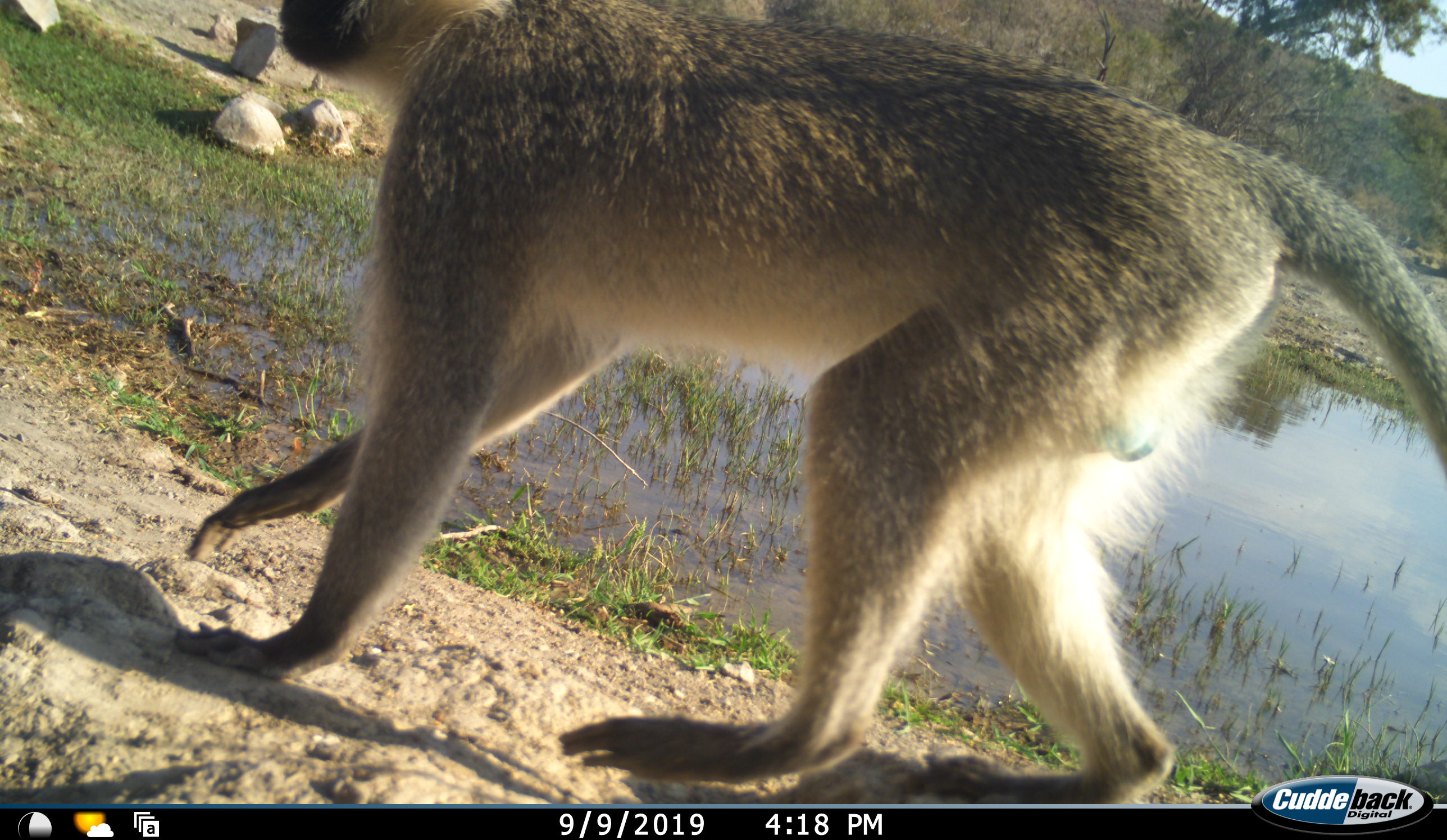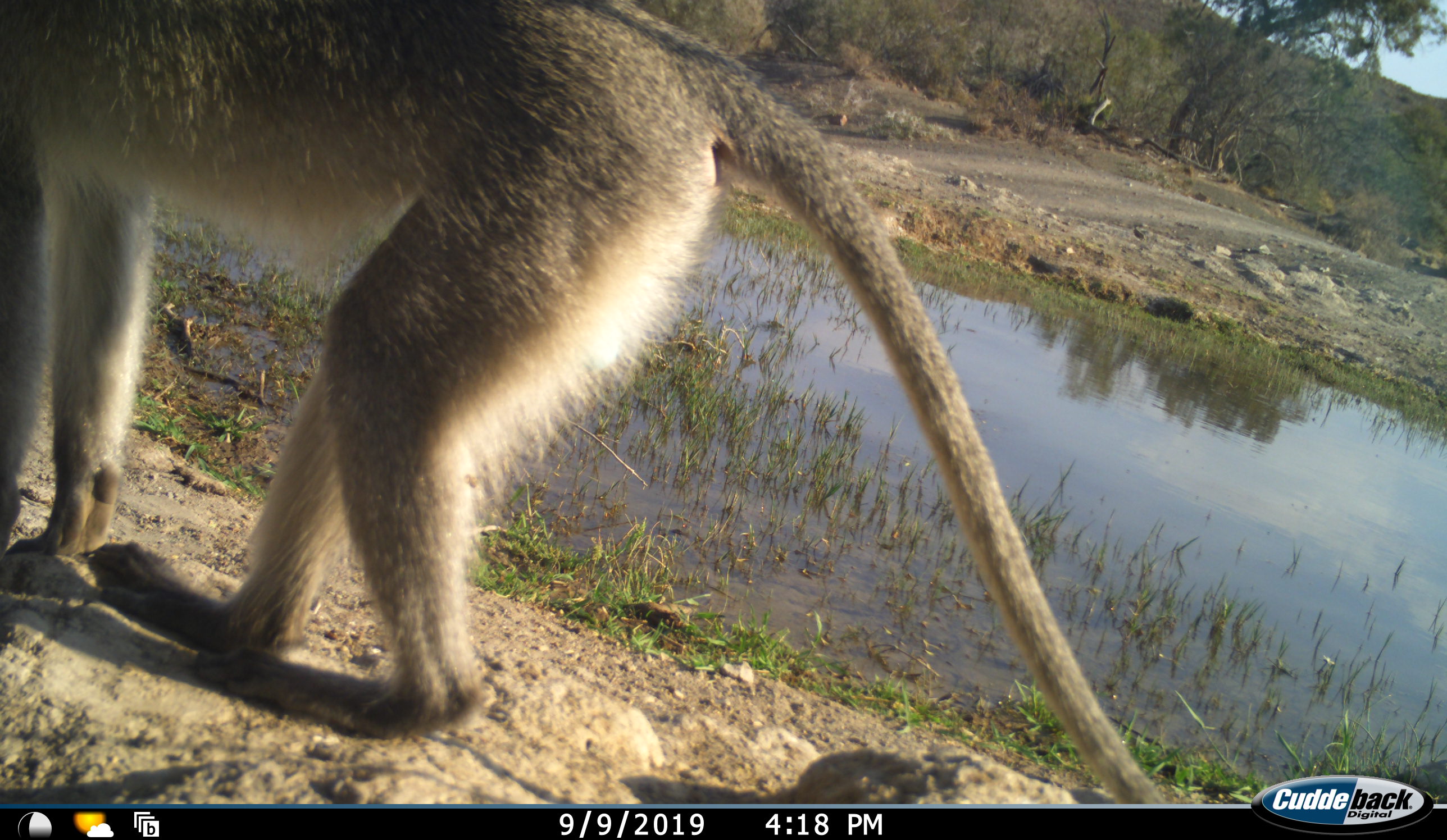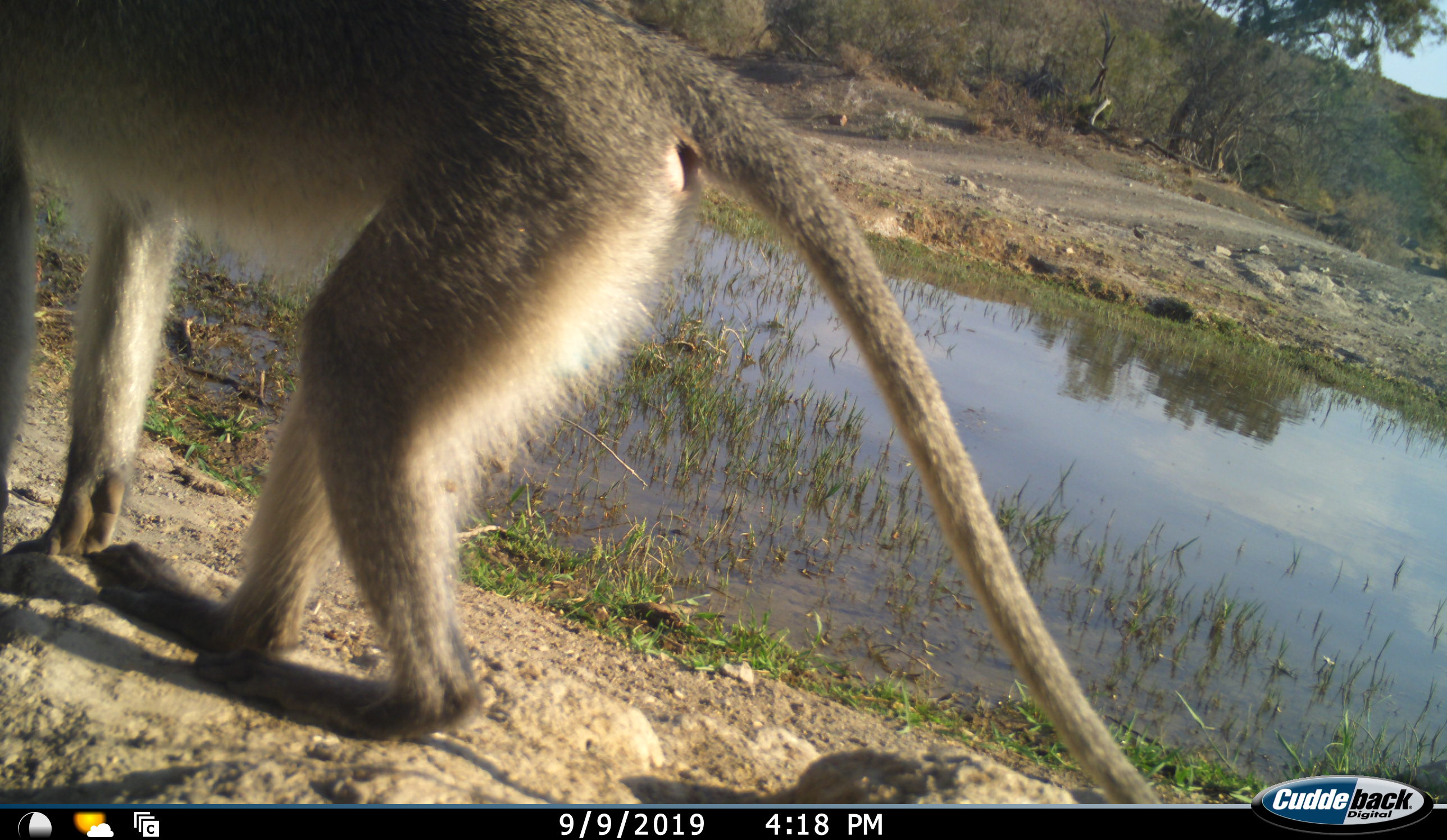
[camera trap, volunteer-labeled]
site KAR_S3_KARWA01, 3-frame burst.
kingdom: Animalia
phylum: Chordata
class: Mammalia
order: Primates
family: Cercopithecidae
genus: Chlorocebus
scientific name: Chlorocebus pygerythrus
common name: vervet monkey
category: monkeyvervet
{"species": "monkeyvervet (vervet monkey) (Chlorocebus pygerythrus)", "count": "1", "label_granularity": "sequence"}